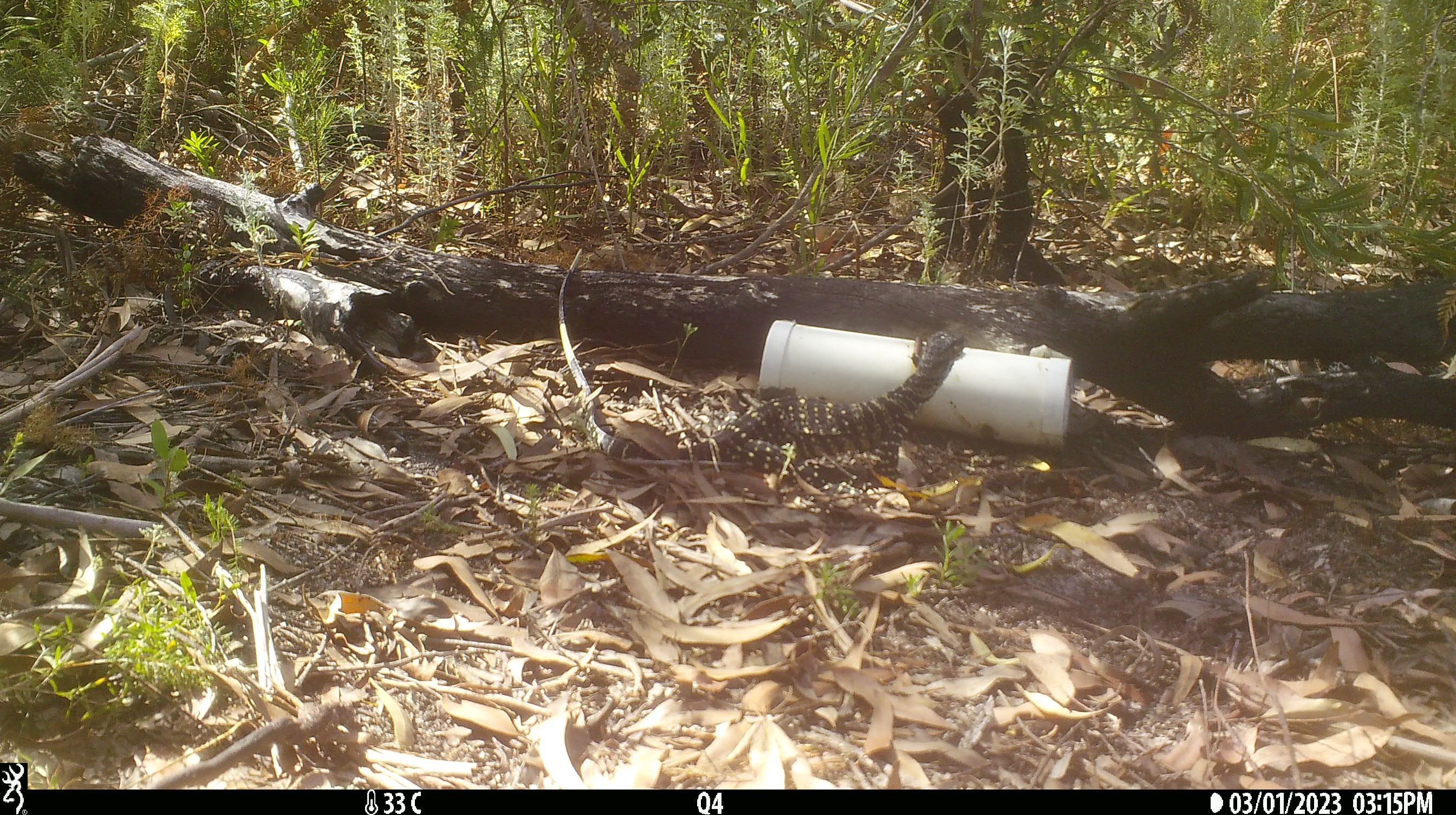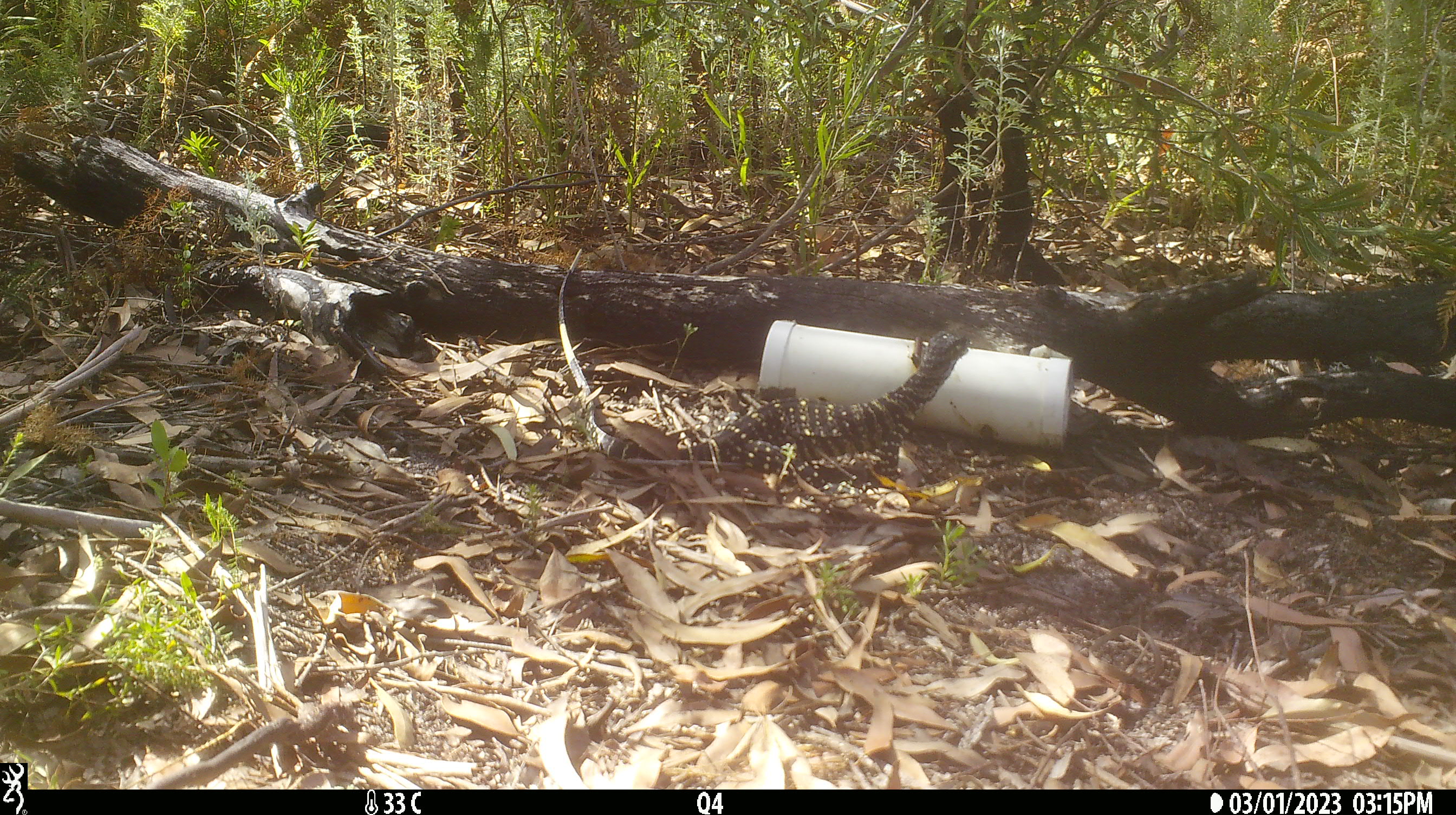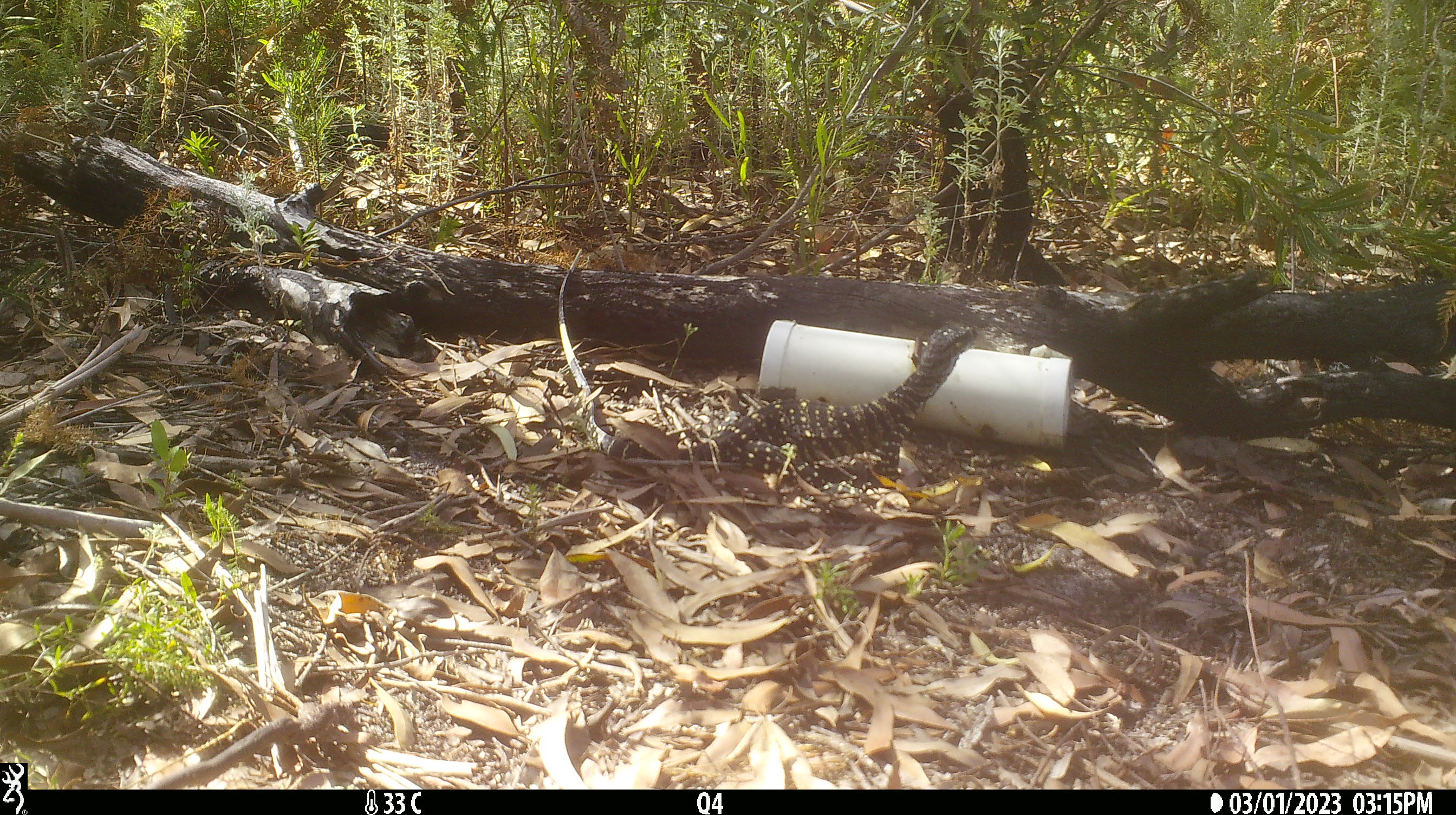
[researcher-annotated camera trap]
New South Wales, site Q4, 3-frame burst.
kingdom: Animalia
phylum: Chordata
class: Reptilia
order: Squamata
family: Varanidae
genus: Varanus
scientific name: Varanus varius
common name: lace monitor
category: goanna